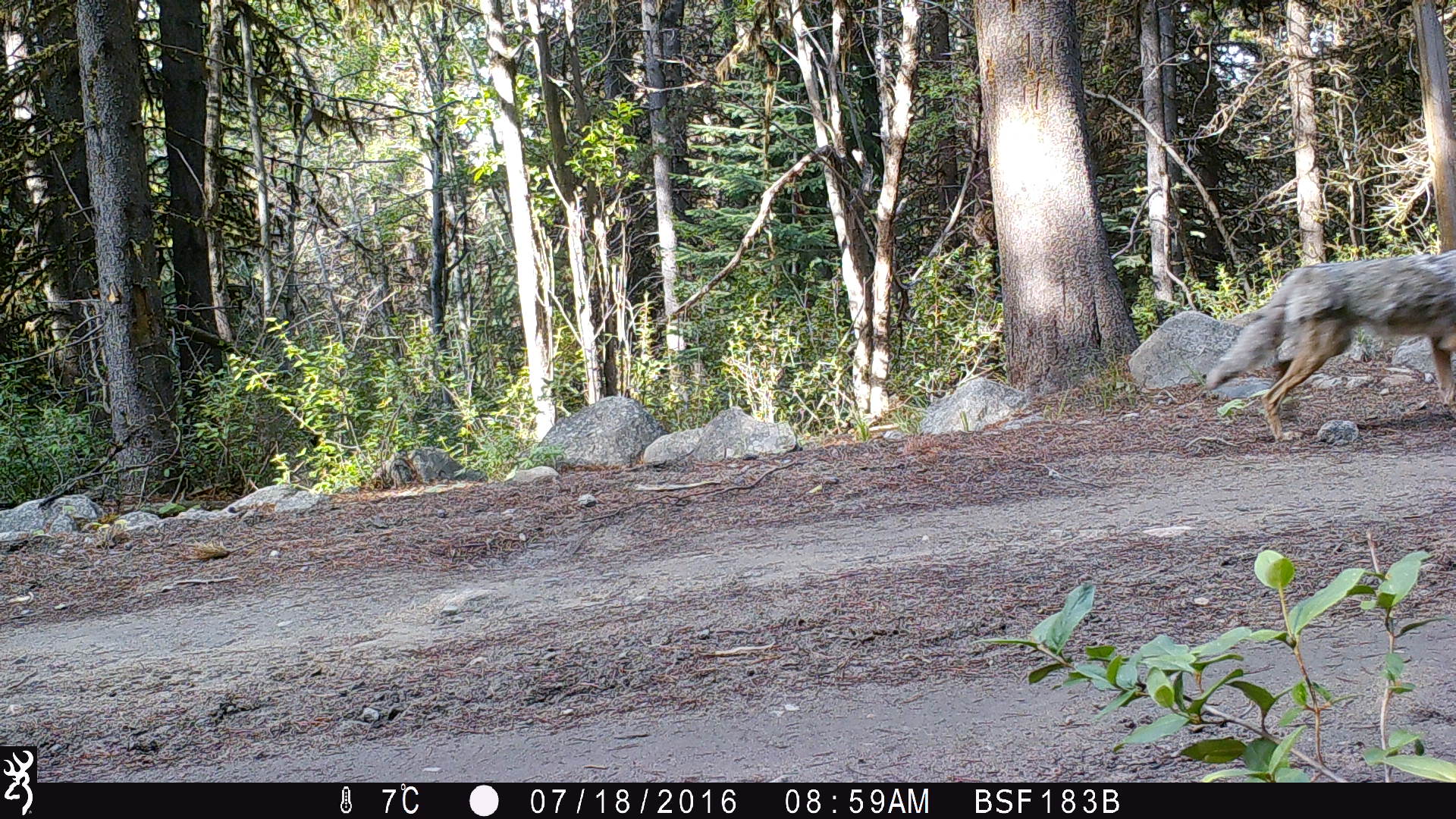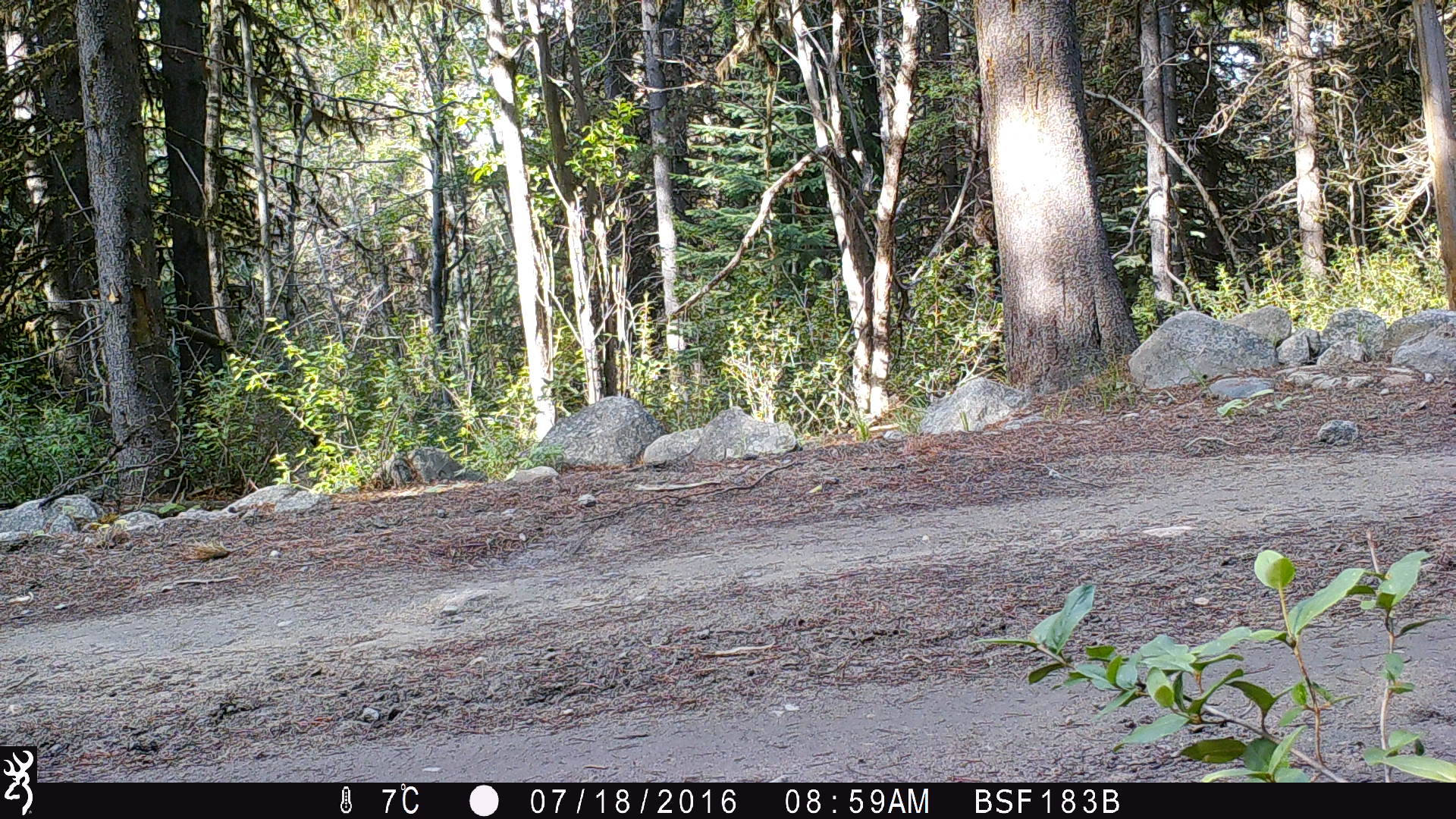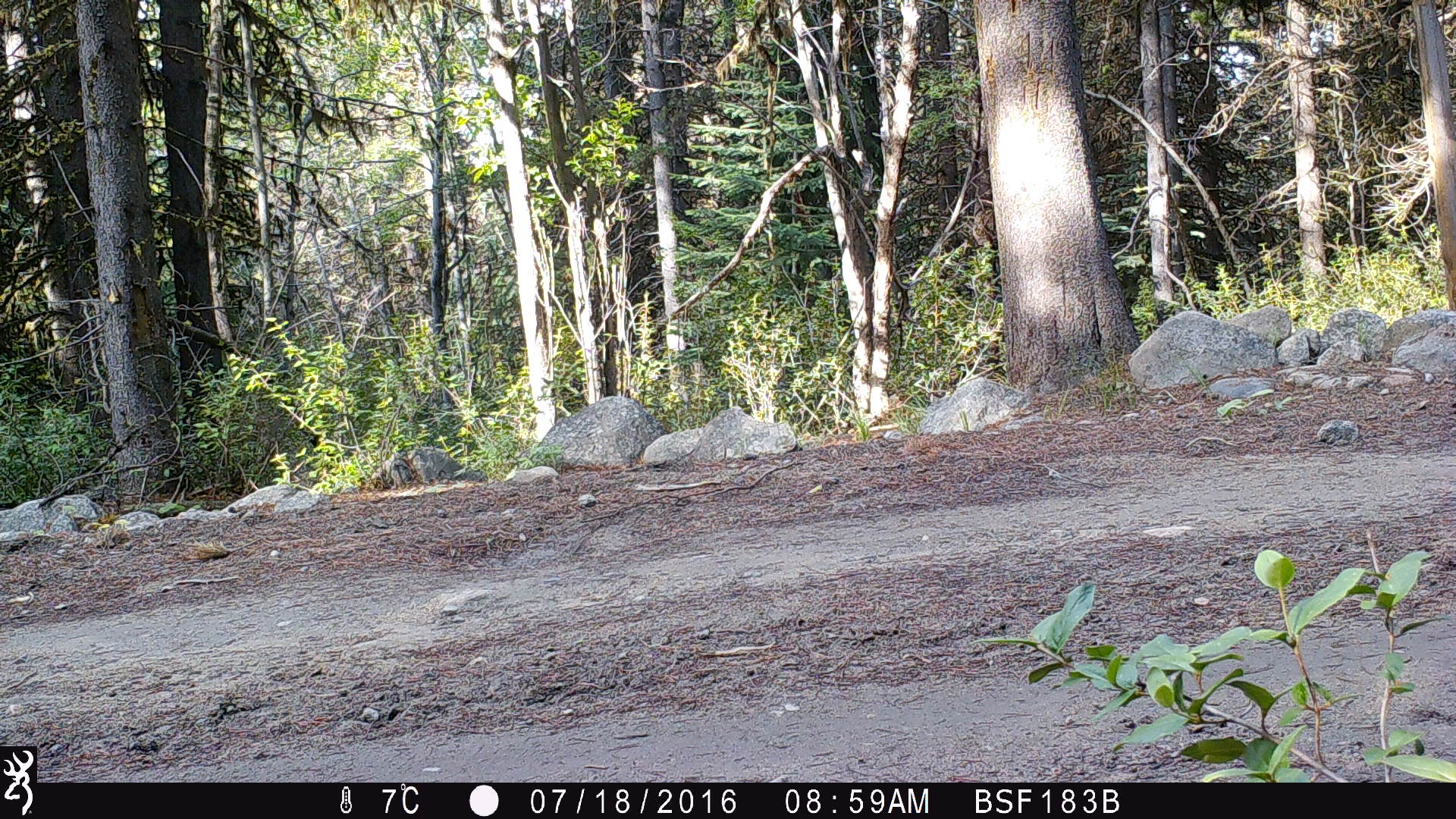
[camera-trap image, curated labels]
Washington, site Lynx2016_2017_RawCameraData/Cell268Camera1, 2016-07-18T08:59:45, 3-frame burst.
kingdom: Animalia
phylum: Chordata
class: Mammalia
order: Carnivora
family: Canidae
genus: Canis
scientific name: Canis latrans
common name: coyote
Canis latrans (coyote). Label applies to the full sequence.